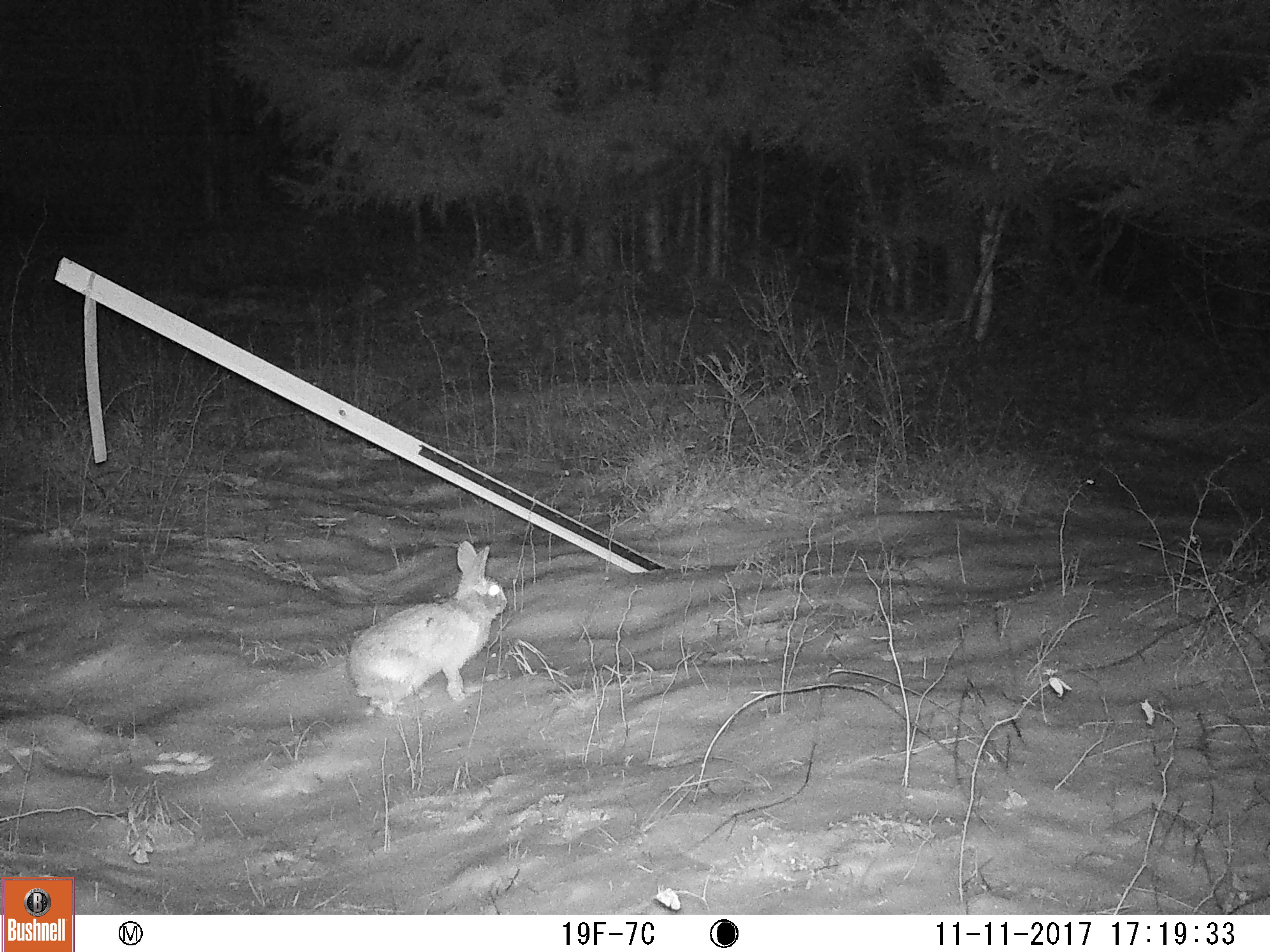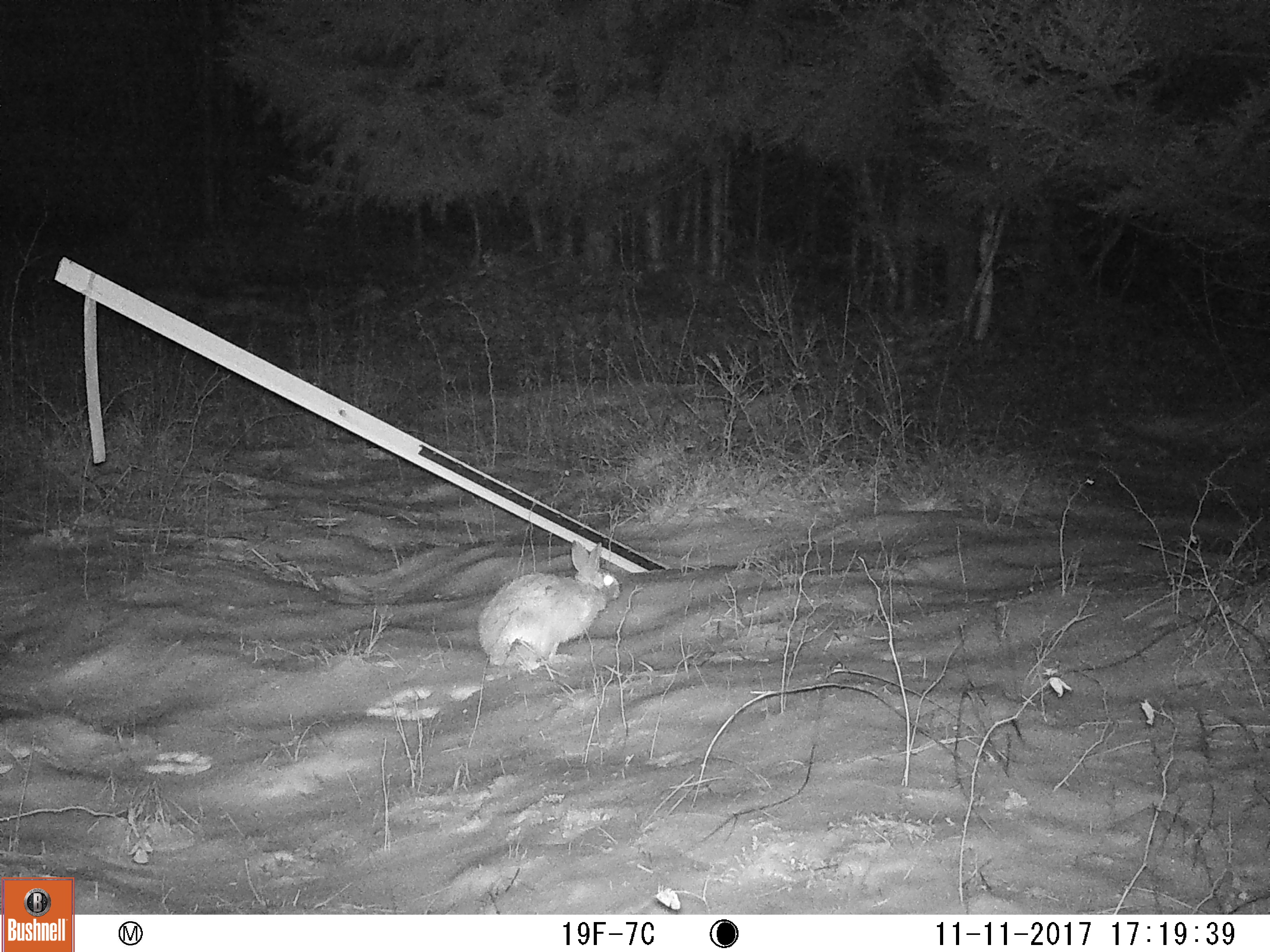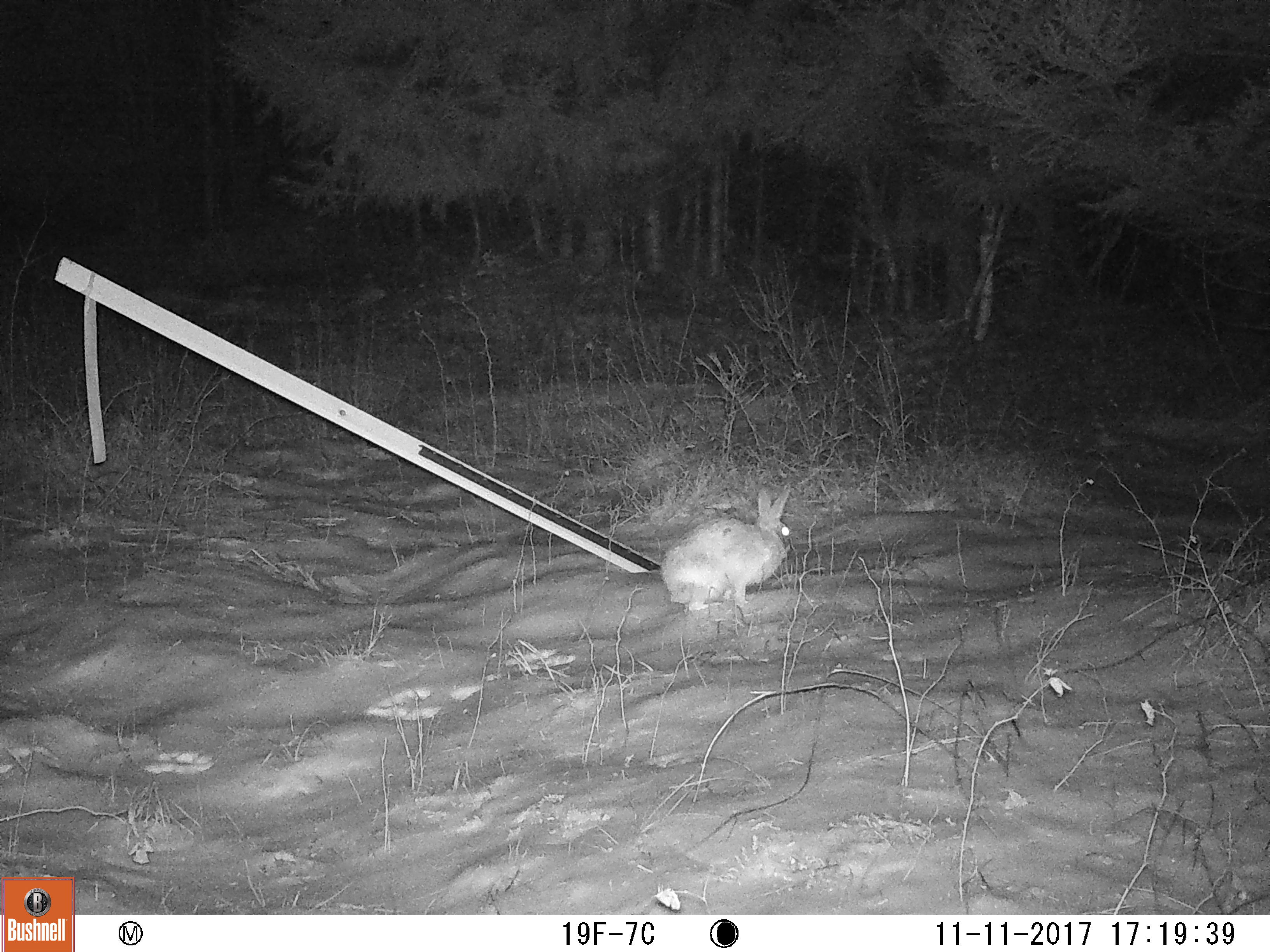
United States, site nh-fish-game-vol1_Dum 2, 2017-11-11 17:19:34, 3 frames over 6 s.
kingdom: Animalia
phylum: Chordata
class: Mammalia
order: Lagomorpha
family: Leporidae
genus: Lepus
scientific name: Lepus americanus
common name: snowshoe hare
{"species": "snowshoe hare (Lepus americanus)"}